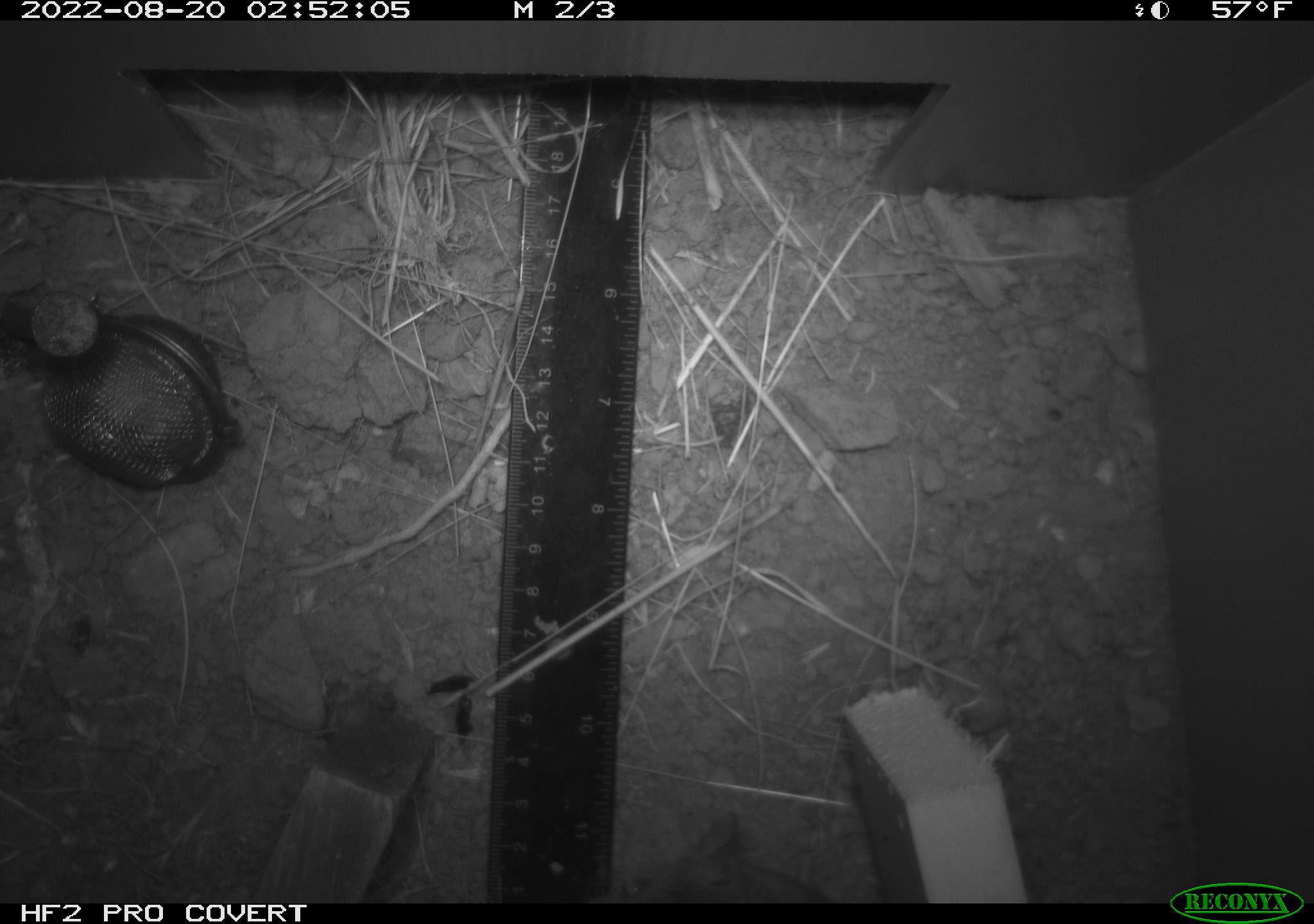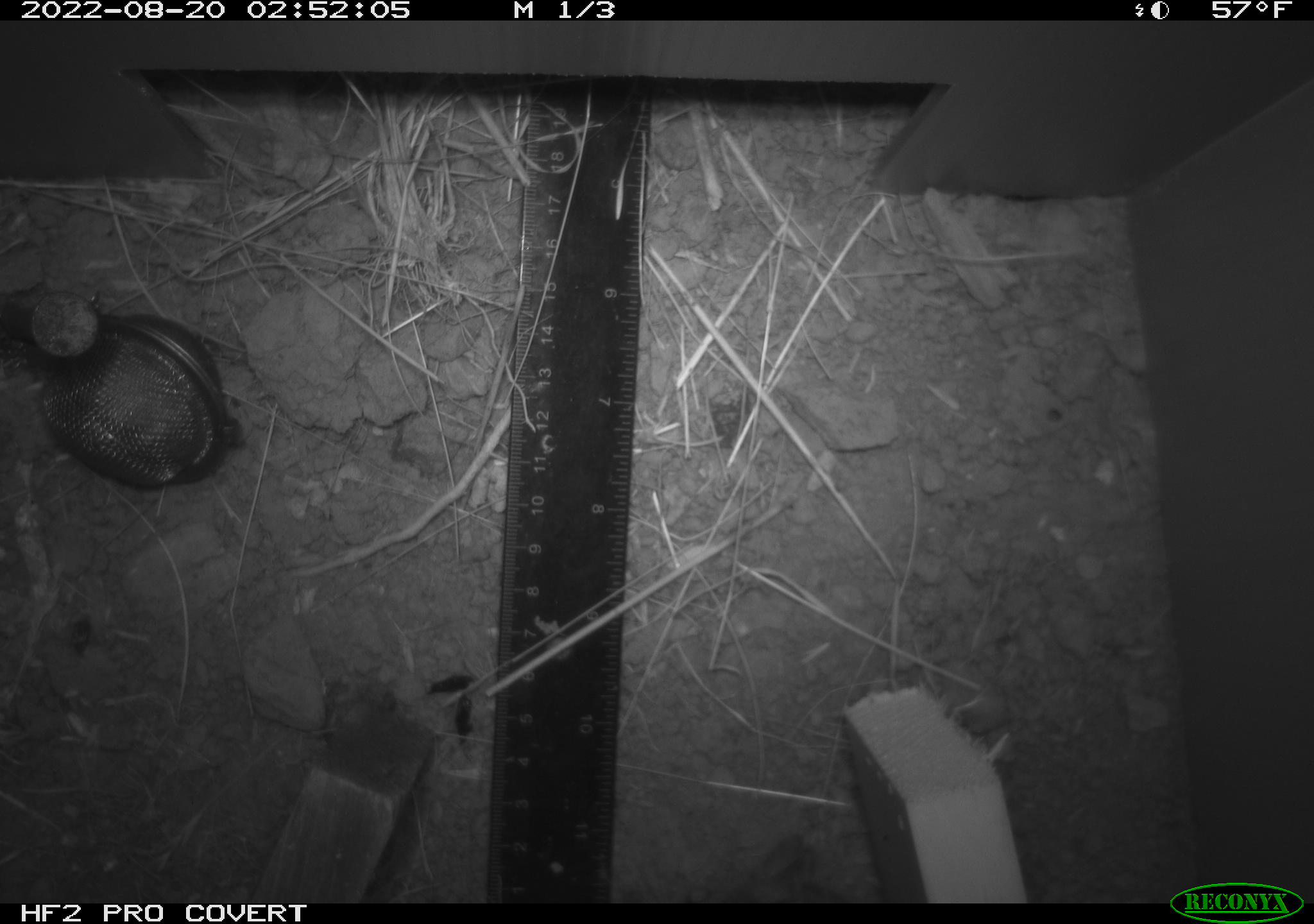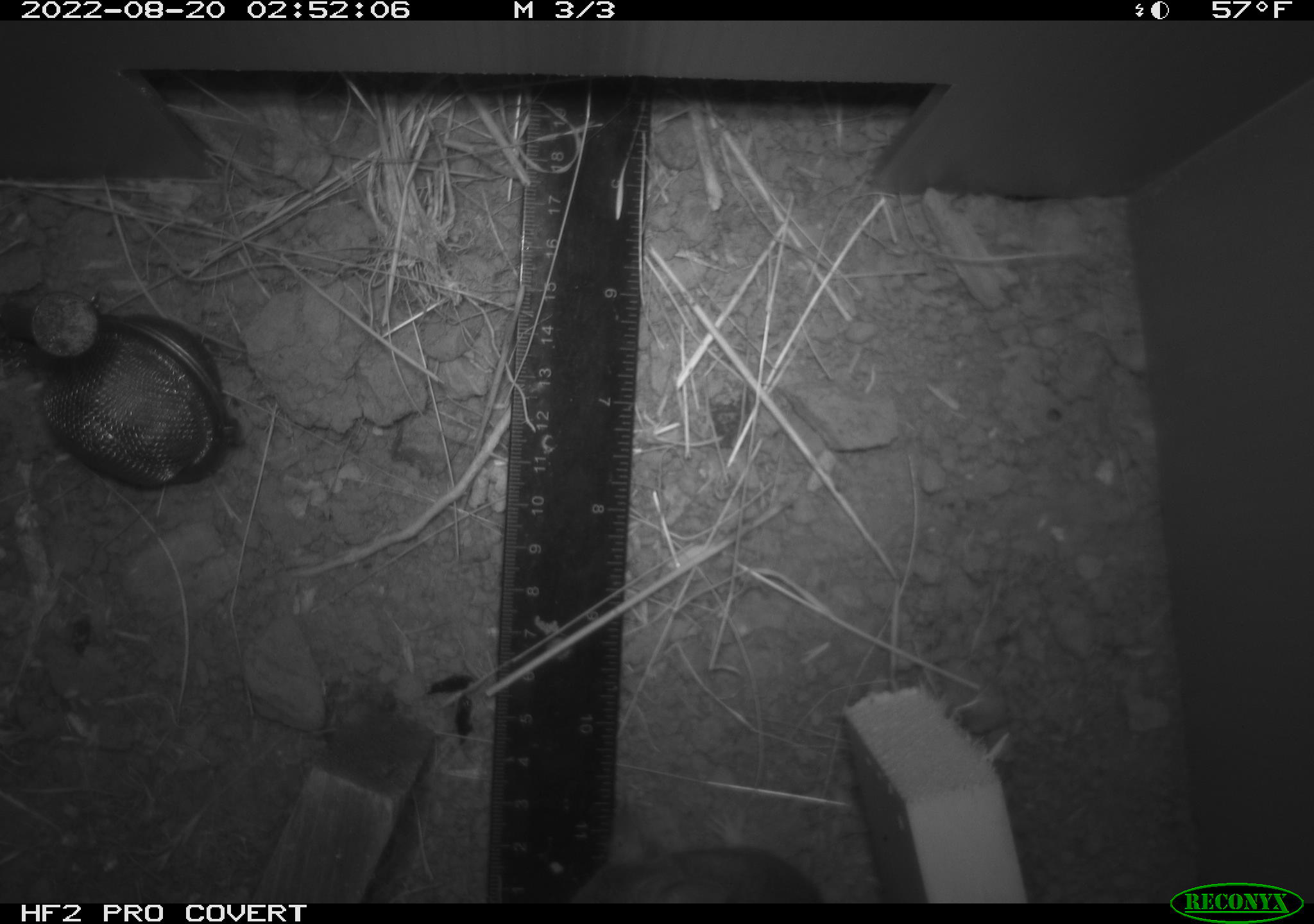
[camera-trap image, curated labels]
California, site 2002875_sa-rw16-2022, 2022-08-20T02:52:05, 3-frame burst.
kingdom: Animalia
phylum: Chordata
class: Mammalia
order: Rodentia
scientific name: Rodentia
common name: mouse species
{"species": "mouse species (Rodentia)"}